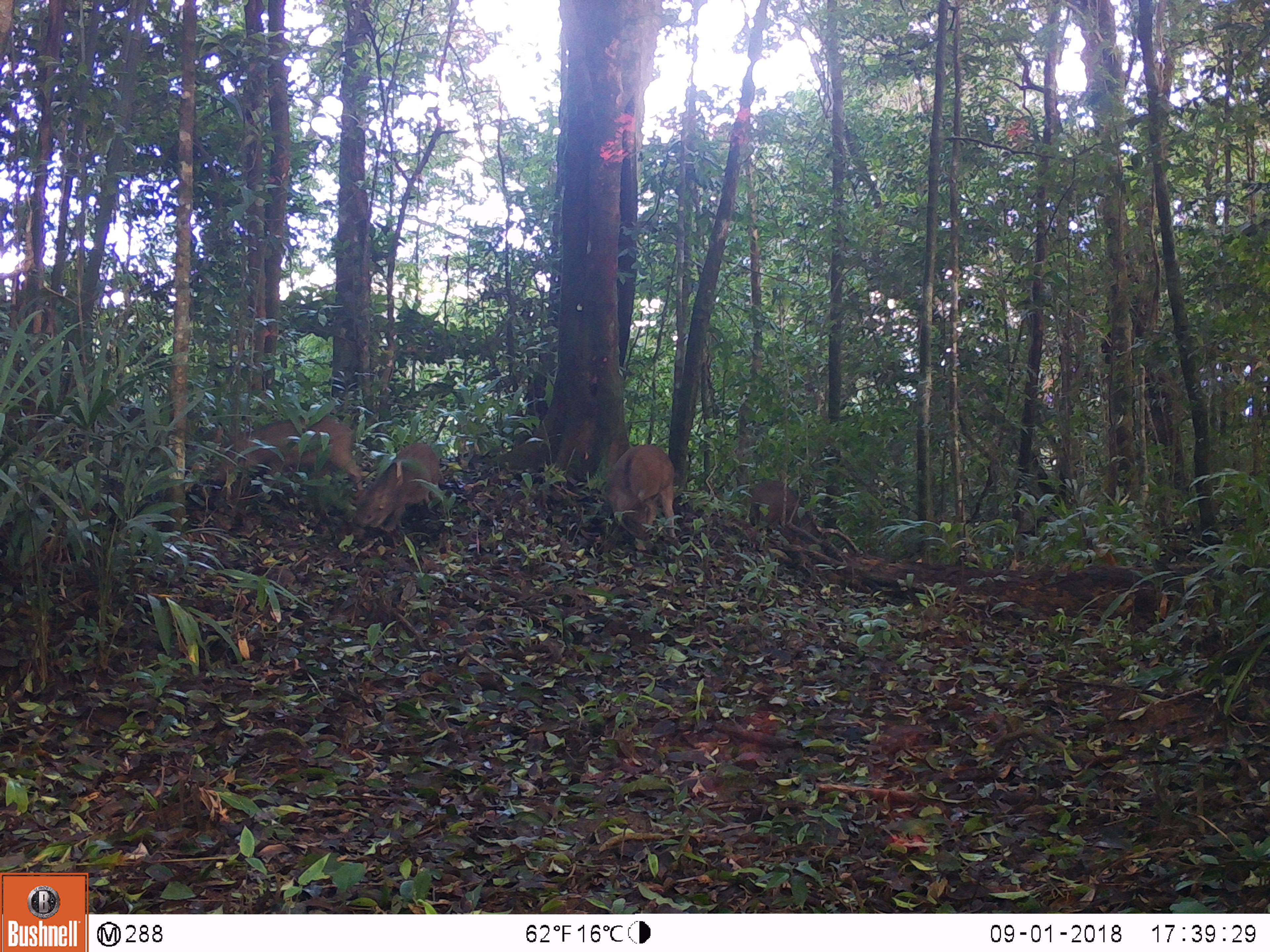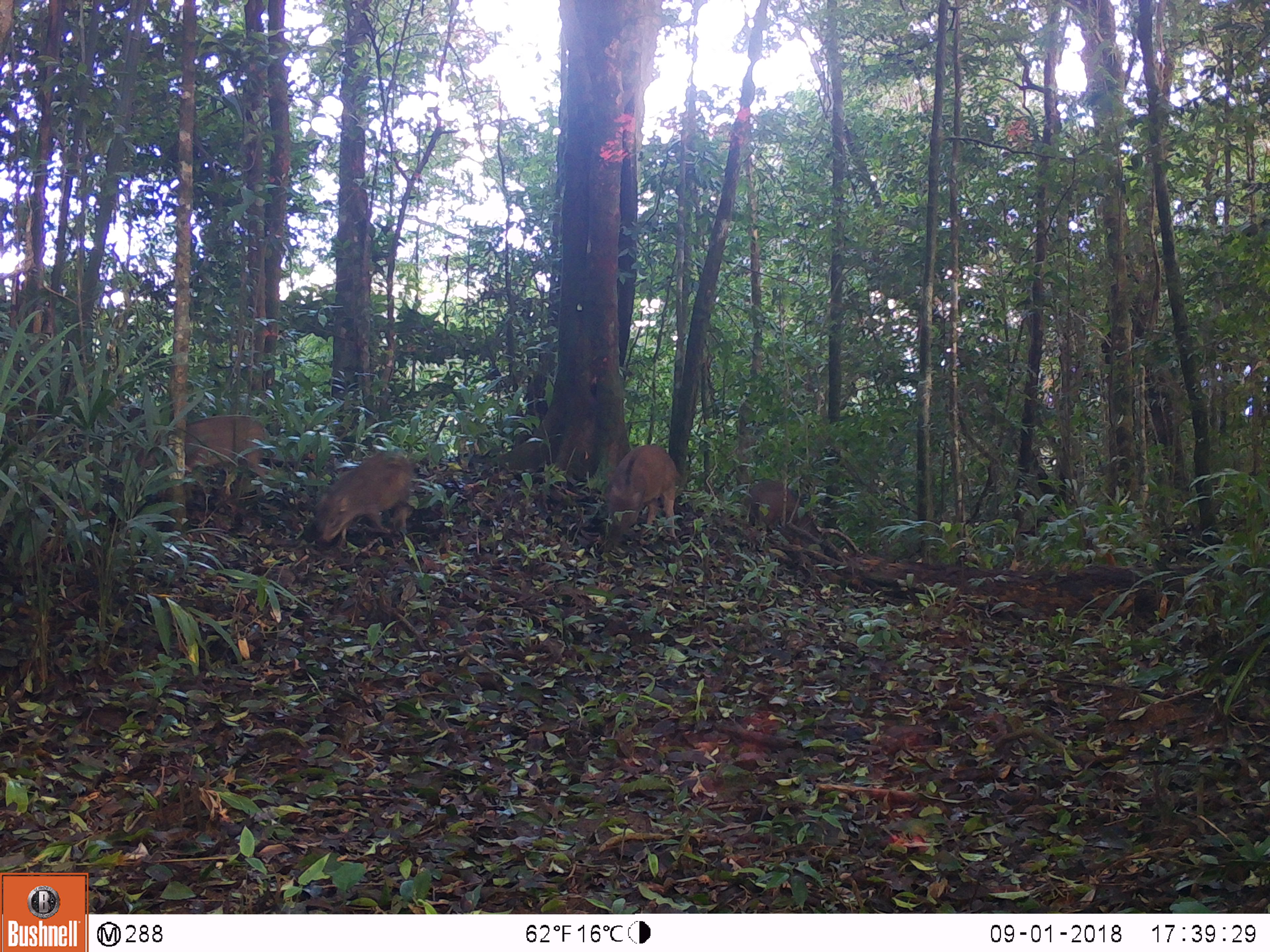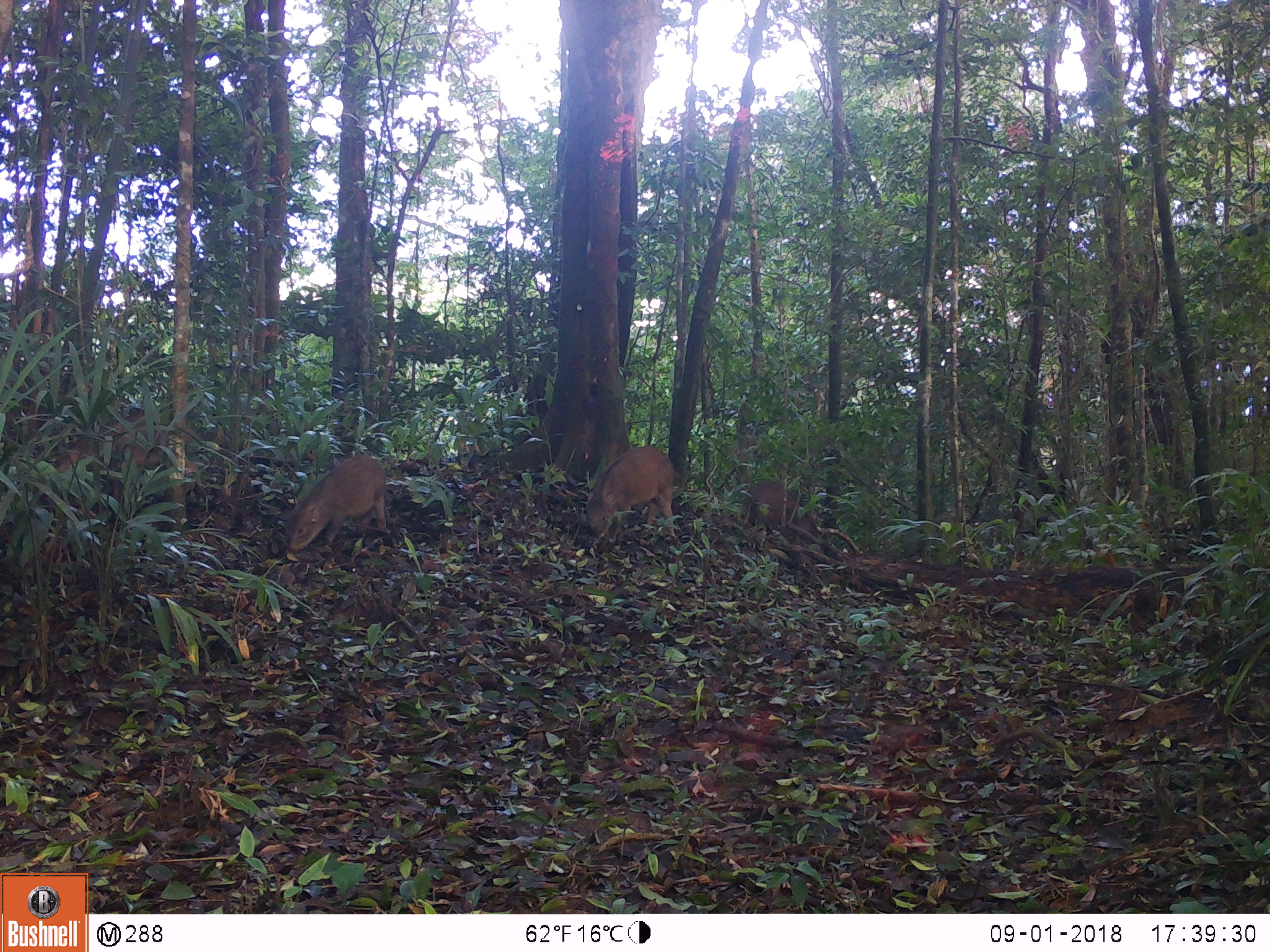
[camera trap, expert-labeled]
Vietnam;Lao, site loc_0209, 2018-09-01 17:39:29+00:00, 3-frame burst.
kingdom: Animalia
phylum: Chordata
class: Mammalia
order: Artiodactyla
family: Suidae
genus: Sus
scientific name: Sus scrofa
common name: eurasian wild pig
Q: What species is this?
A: Eurasian wild pig (Sus scrofa).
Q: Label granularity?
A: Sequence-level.